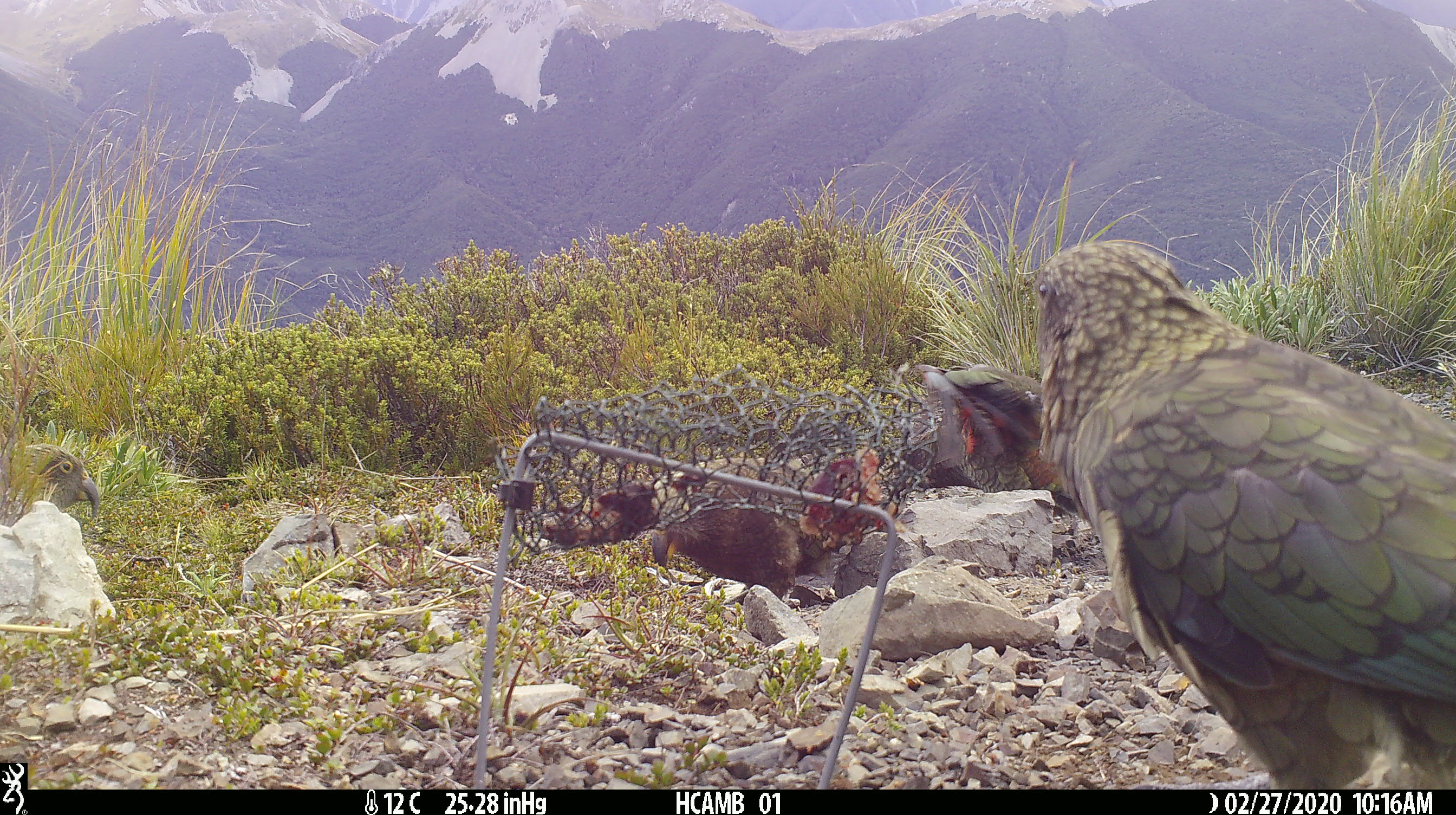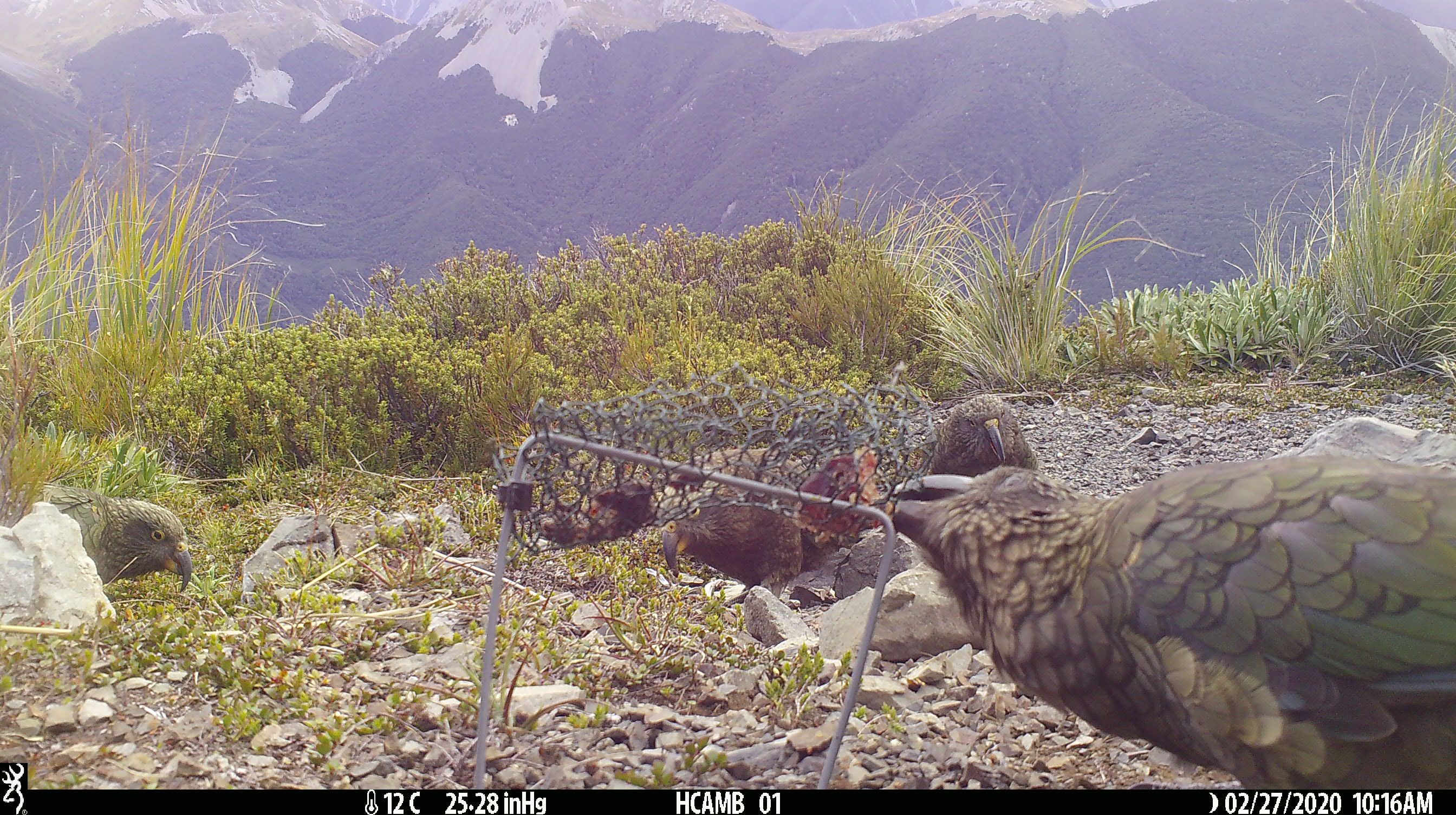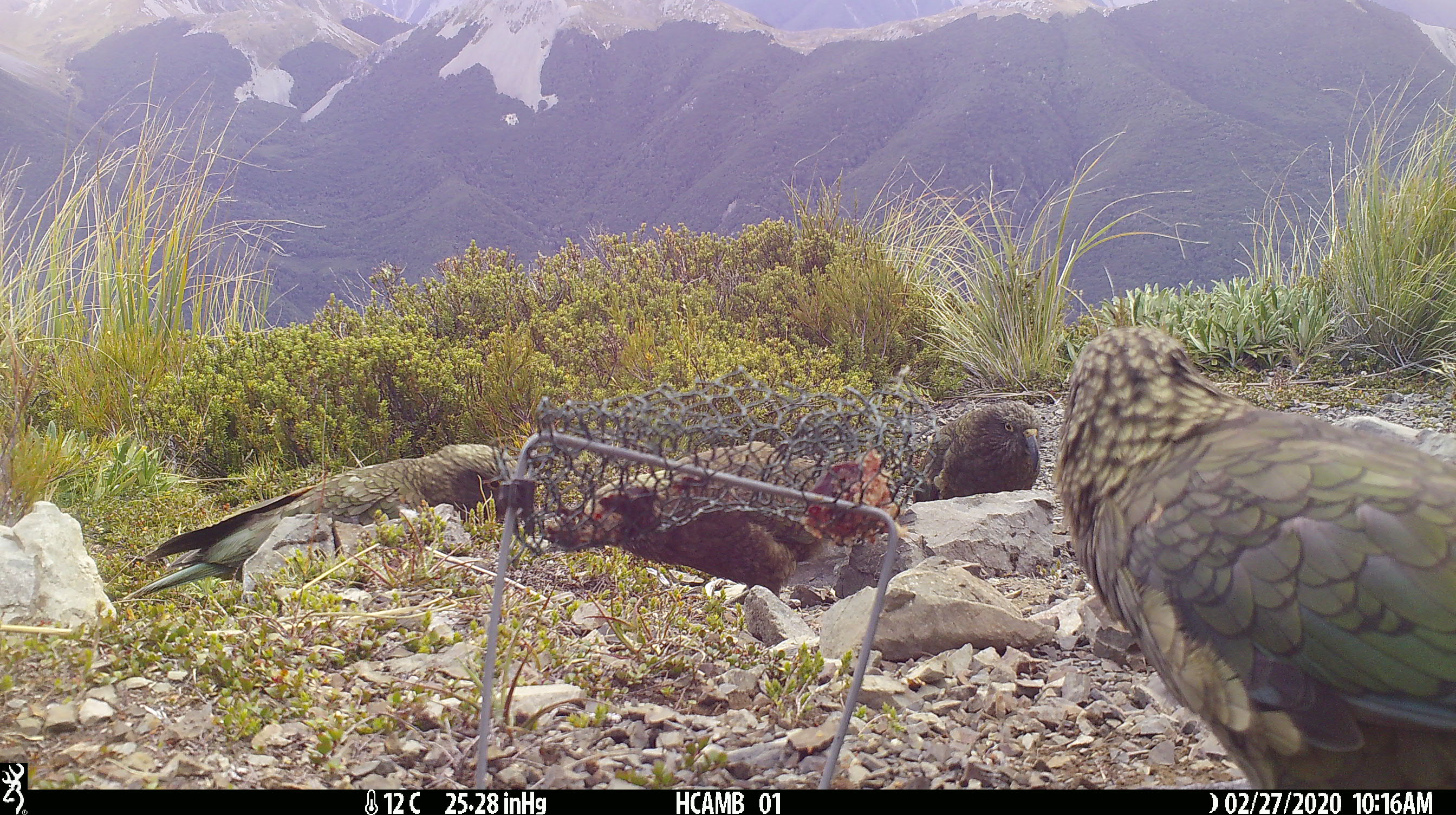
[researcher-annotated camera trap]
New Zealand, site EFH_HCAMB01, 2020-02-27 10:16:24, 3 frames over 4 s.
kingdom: Animalia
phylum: Chordata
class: Aves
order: Psittaciformes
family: Strigopidae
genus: Nestor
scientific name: Nestor notabilis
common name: kea